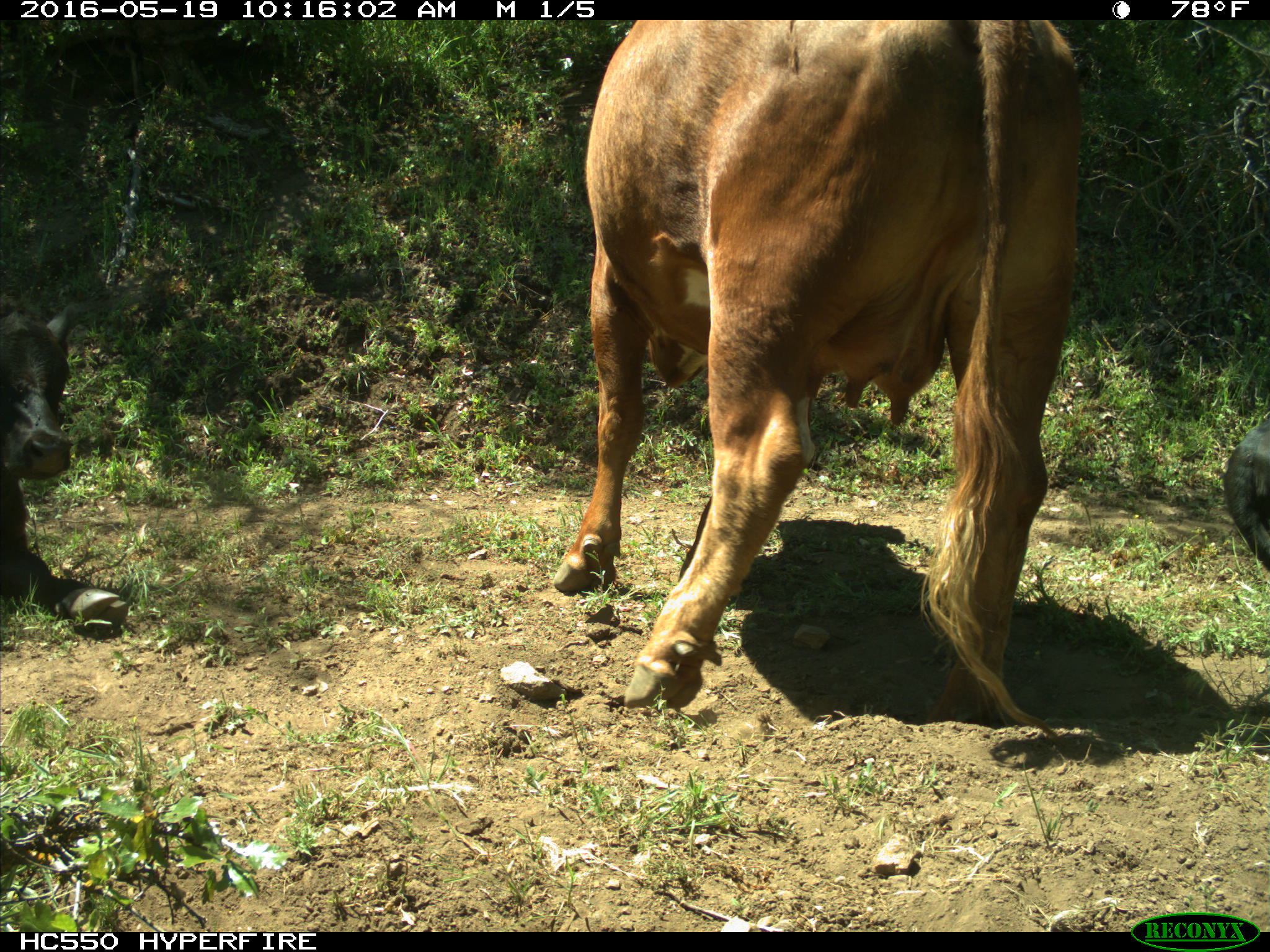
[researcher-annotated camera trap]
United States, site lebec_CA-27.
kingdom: Animalia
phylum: Chordata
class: Mammalia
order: Artiodactyla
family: Bovidae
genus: Bos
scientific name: Bos taurus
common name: domestic cow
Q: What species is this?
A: Bos taurus (domestic cow).